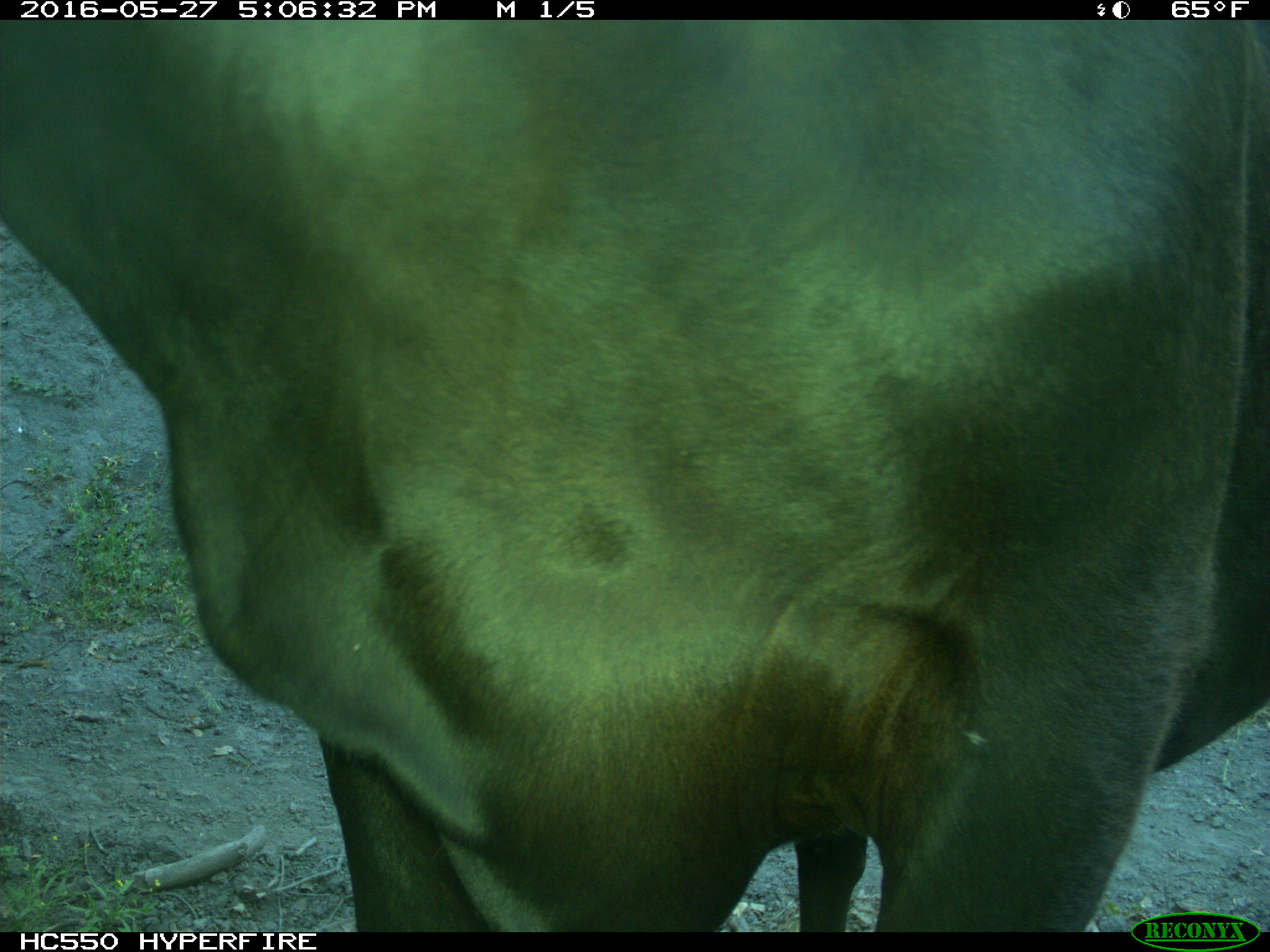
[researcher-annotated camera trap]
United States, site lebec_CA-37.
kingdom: Animalia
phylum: Chordata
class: Mammalia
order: Artiodactyla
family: Bovidae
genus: Bos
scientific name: Bos taurus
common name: domestic cow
Bos taurus (domestic cow).